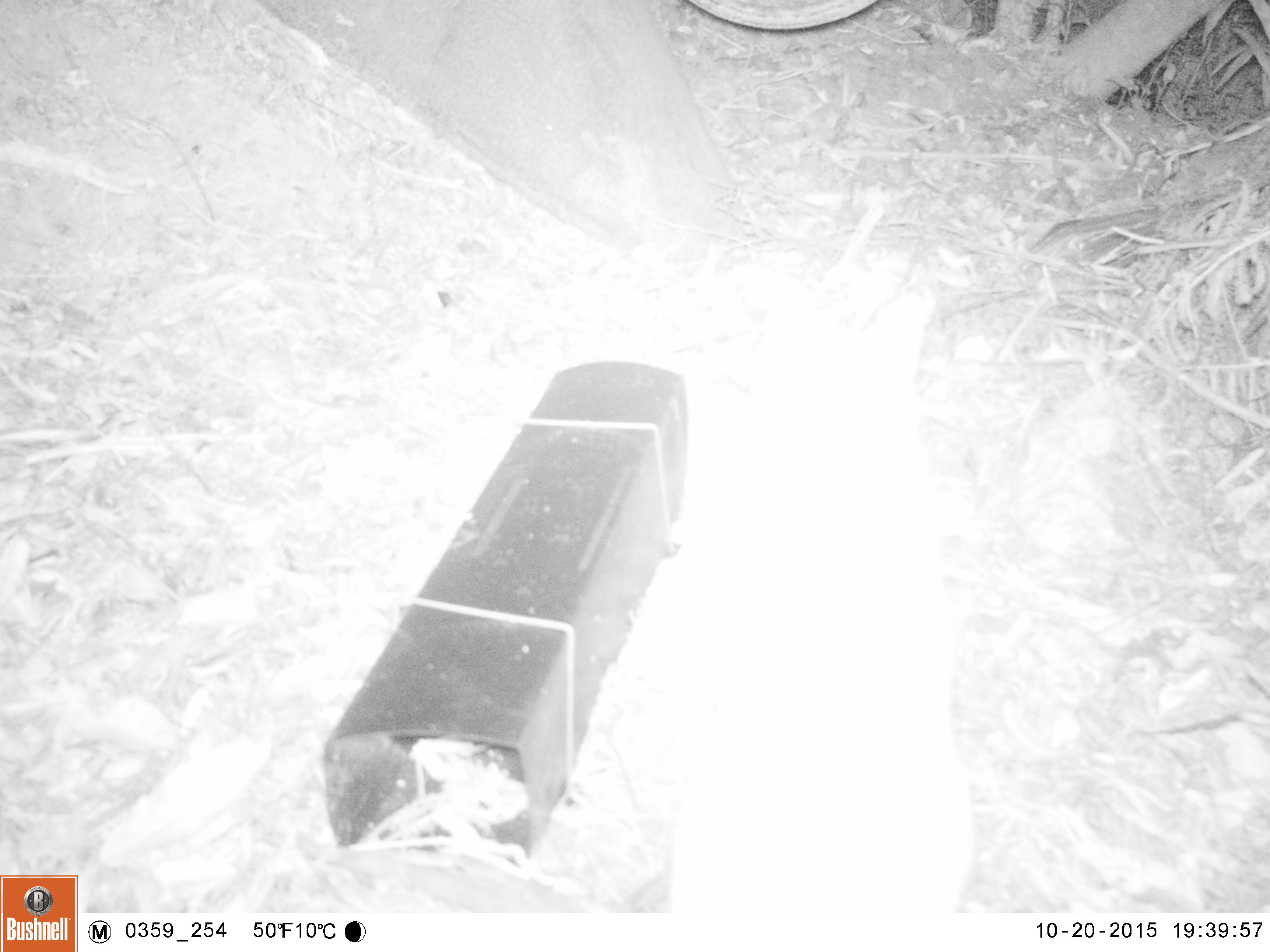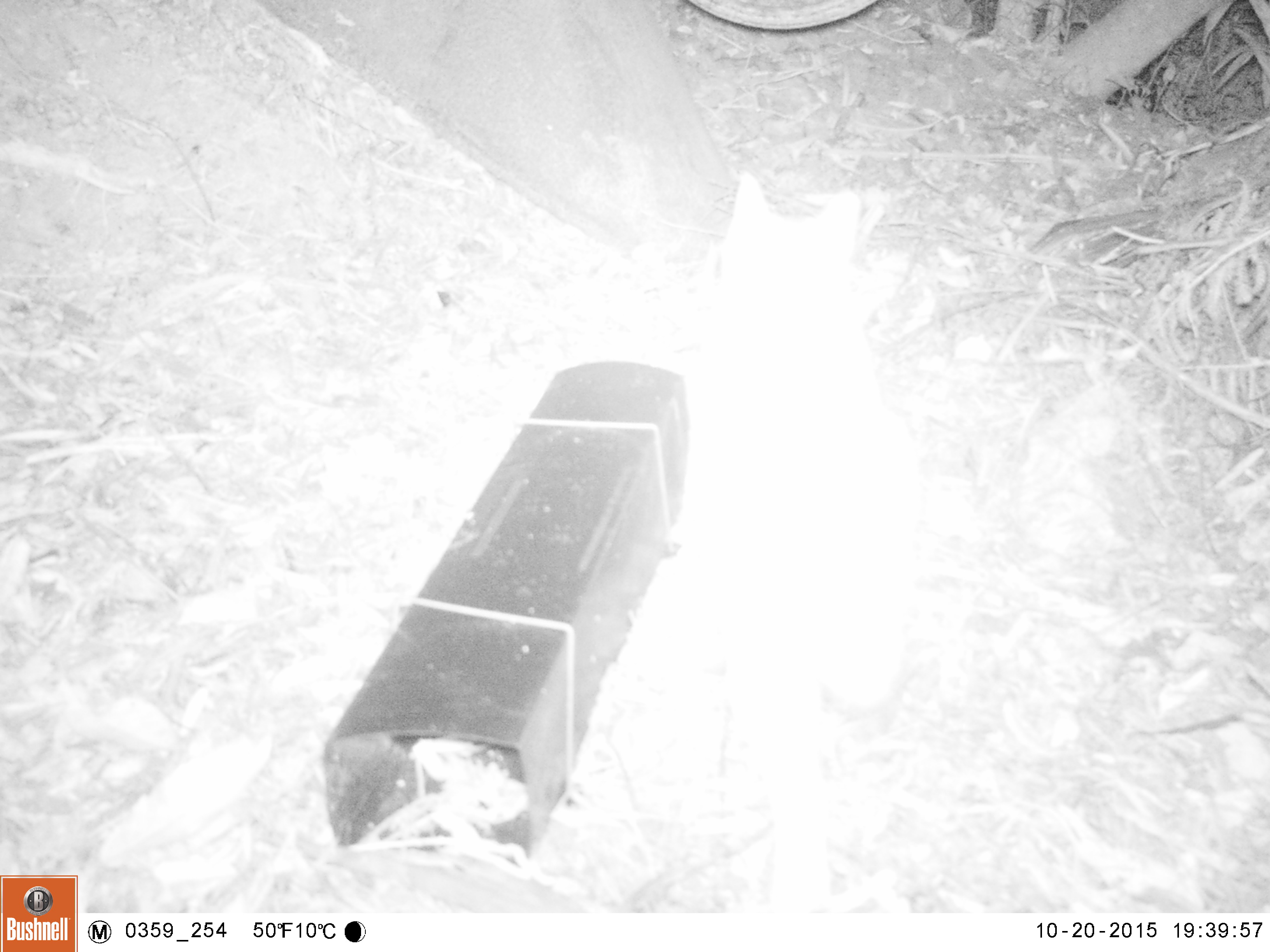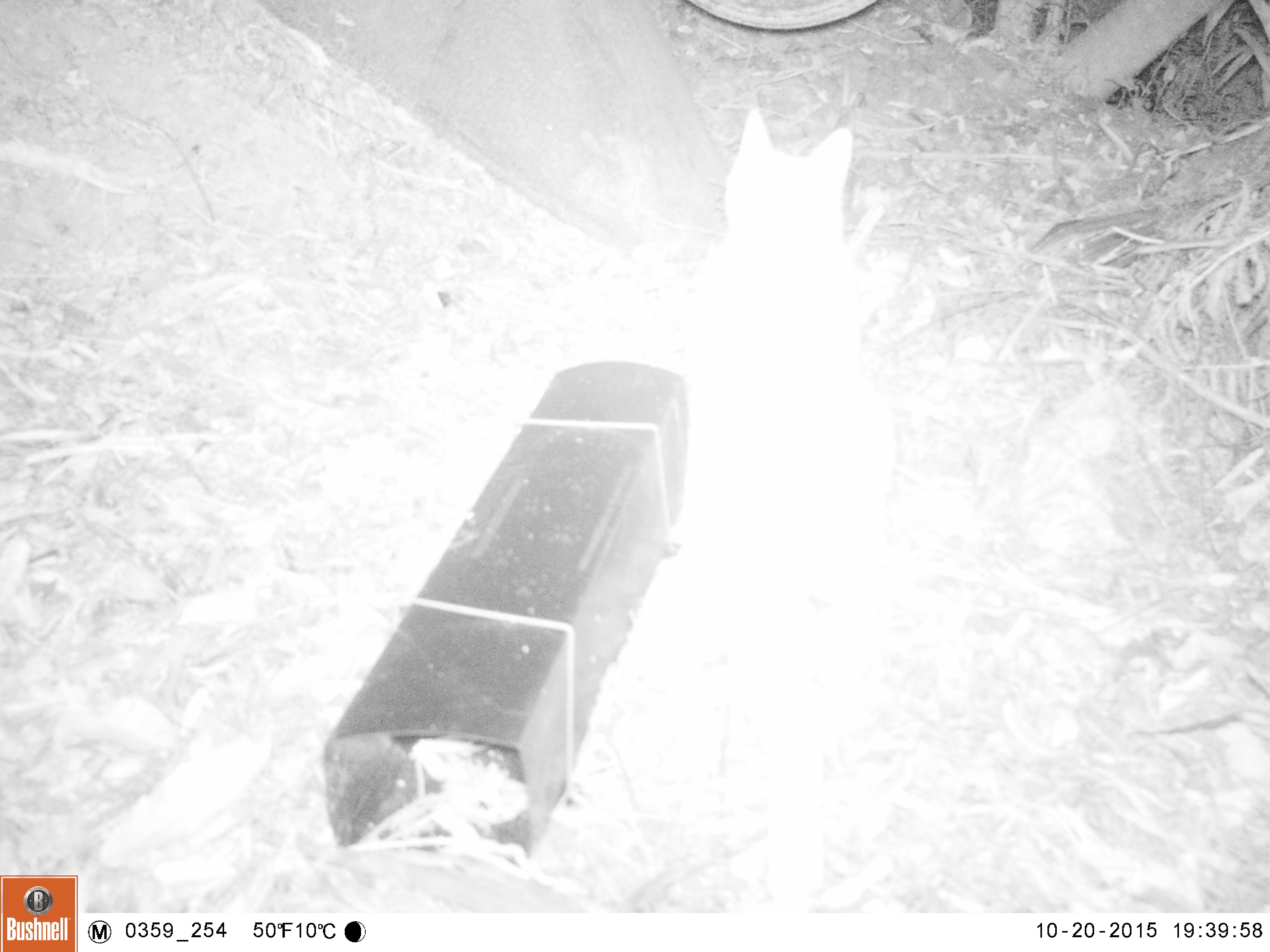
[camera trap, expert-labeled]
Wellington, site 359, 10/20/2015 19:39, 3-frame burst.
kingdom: Animalia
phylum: Chordata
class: Mammalia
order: Carnivora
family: Felidae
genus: Felis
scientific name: Felis catus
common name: cat